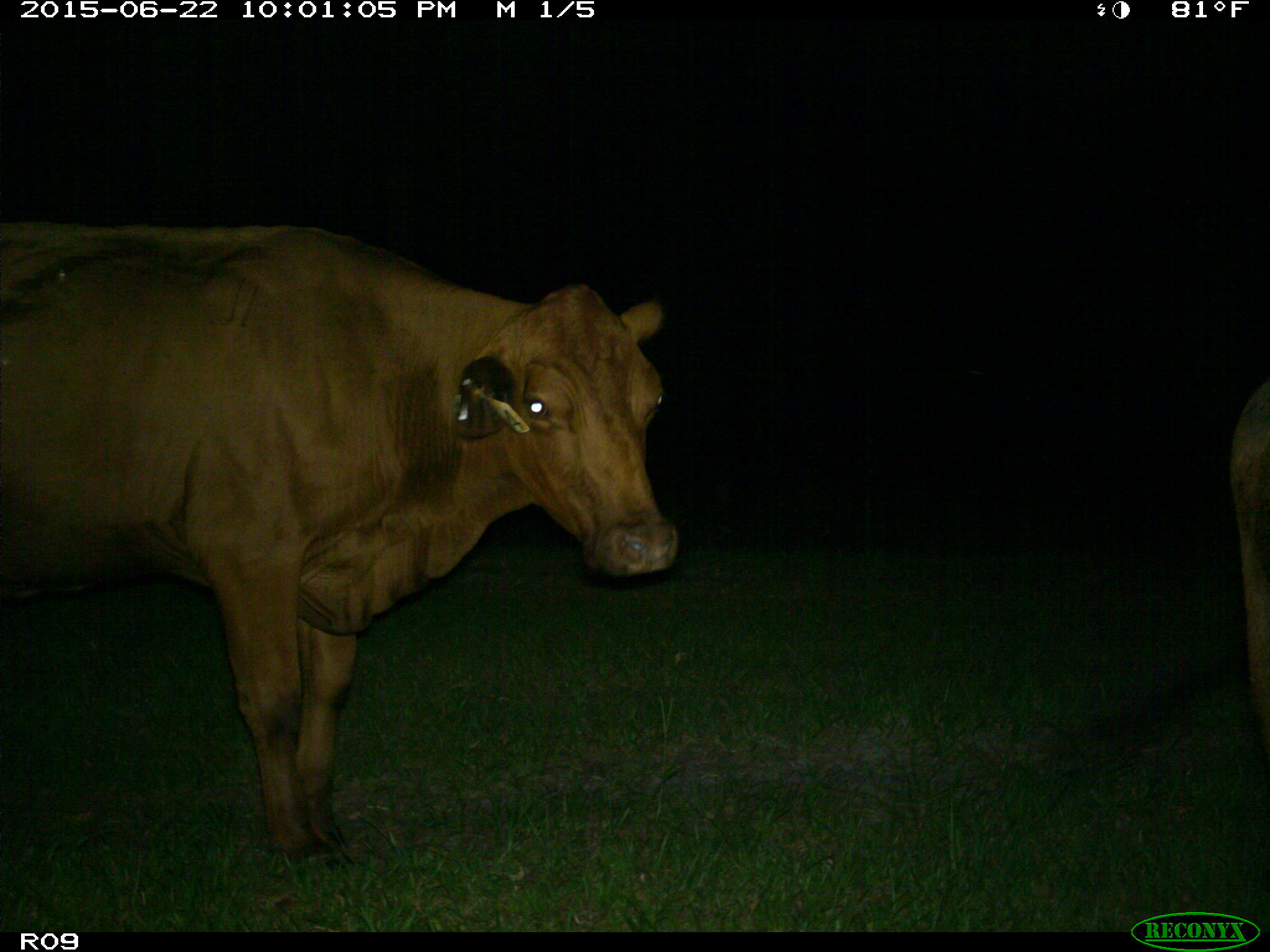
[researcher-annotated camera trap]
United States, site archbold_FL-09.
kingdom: Animalia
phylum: Chordata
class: Mammalia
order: Artiodactyla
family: Bovidae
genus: Bos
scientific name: Bos taurus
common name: domestic cow